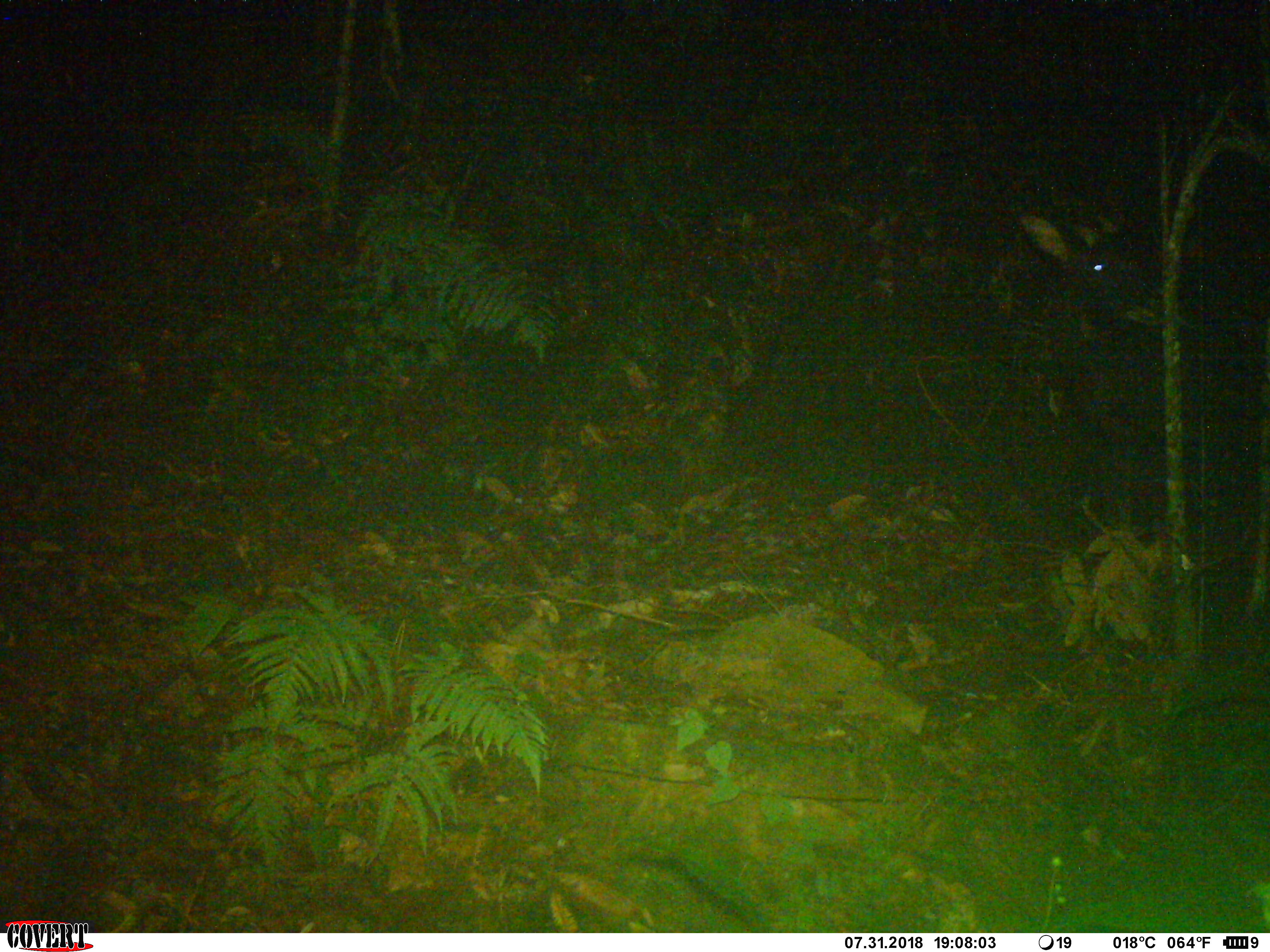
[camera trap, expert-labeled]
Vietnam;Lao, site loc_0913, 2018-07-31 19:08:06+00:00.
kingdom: Animalia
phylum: Chordata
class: Mammalia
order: Artiodactyla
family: Bovidae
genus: Capricornis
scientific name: Capricornis sumatraensis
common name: chinese serow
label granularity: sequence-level